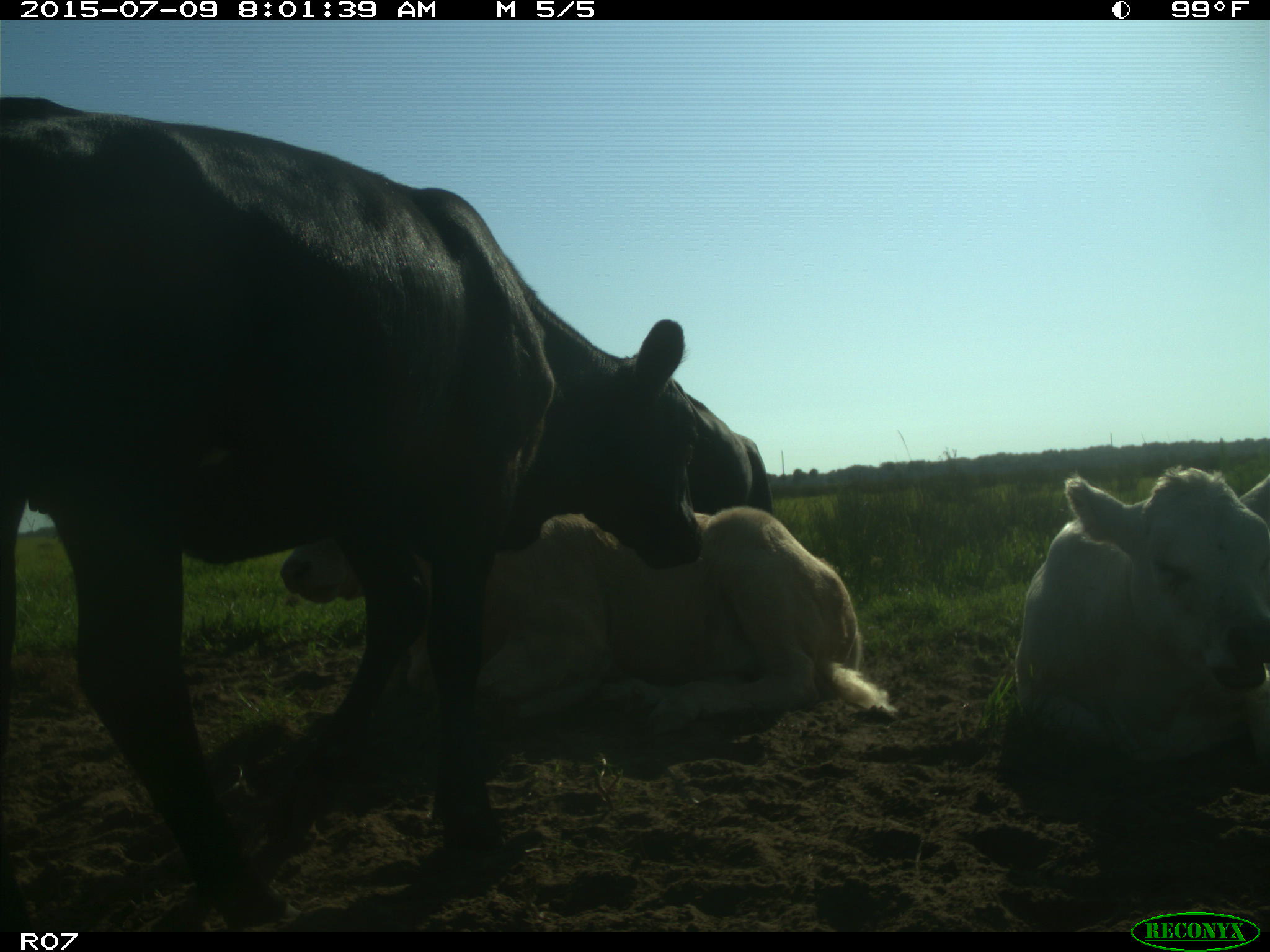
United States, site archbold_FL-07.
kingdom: Animalia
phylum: Chordata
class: Mammalia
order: Artiodactyla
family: Bovidae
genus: Bos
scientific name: Bos taurus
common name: domestic cow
Bos taurus (domestic cow).